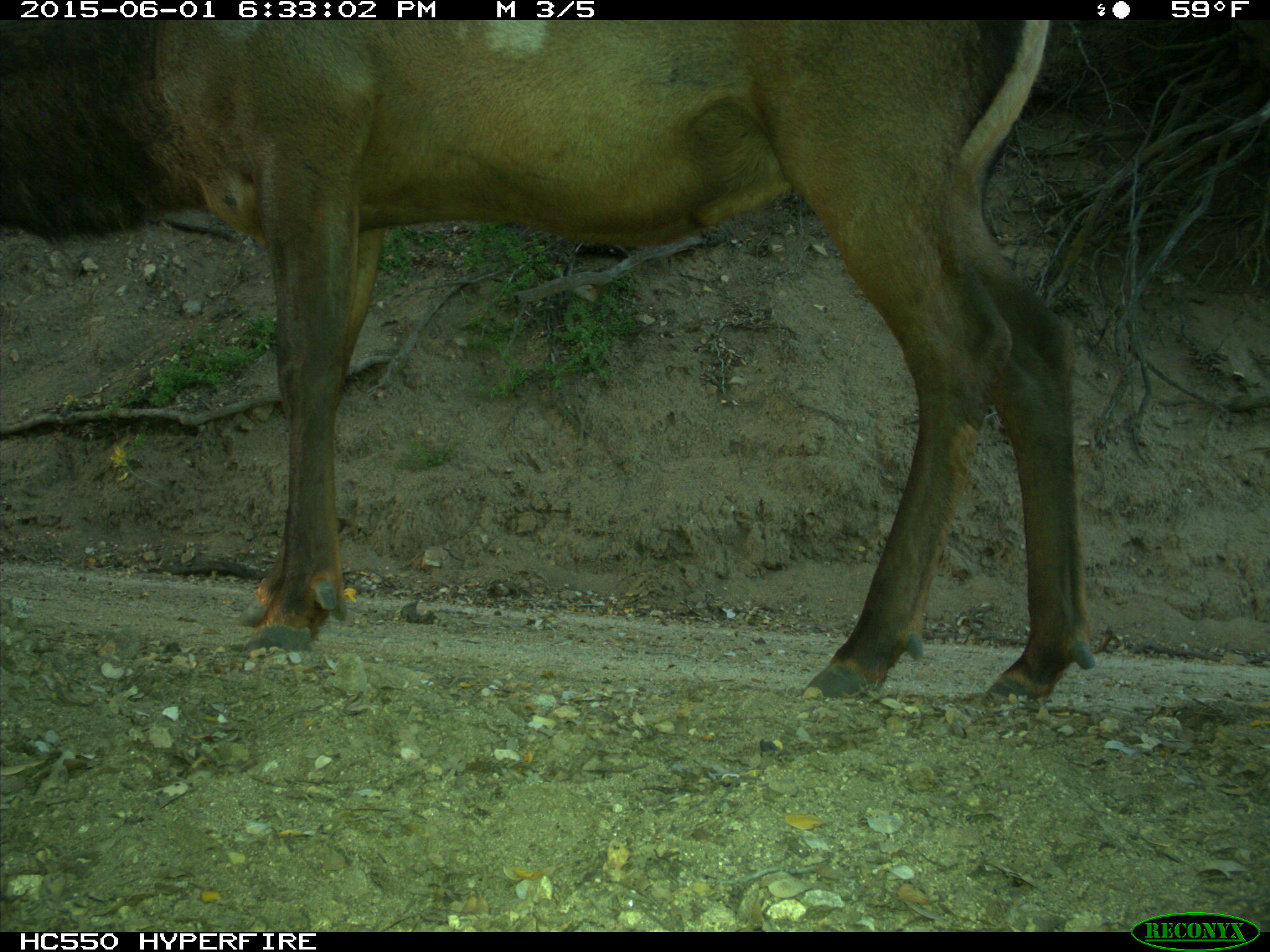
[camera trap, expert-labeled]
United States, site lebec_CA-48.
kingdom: Animalia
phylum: Chordata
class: Mammalia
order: Artiodactyla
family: Cervidae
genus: Cervus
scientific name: Cervus canadensis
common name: elk